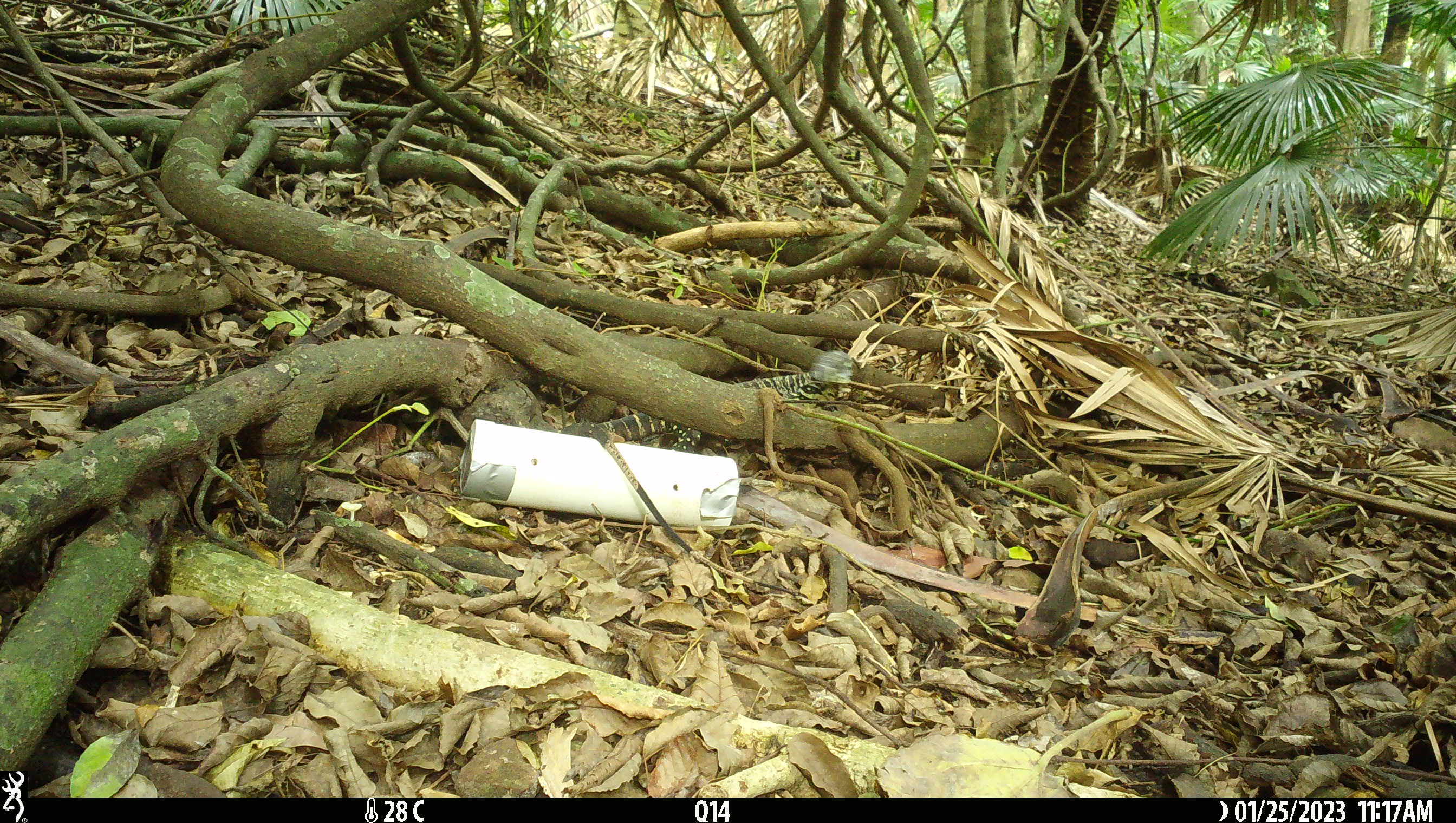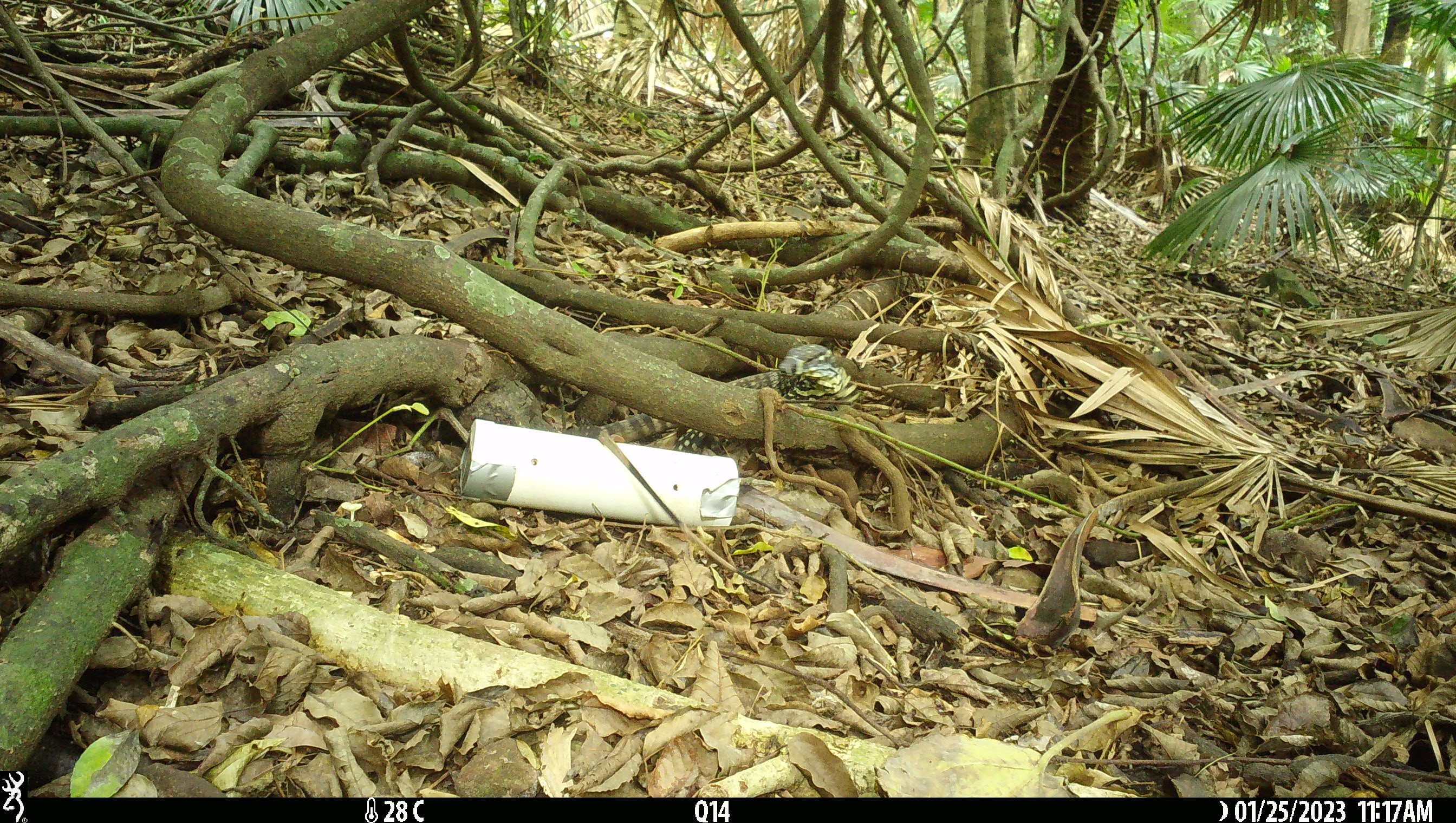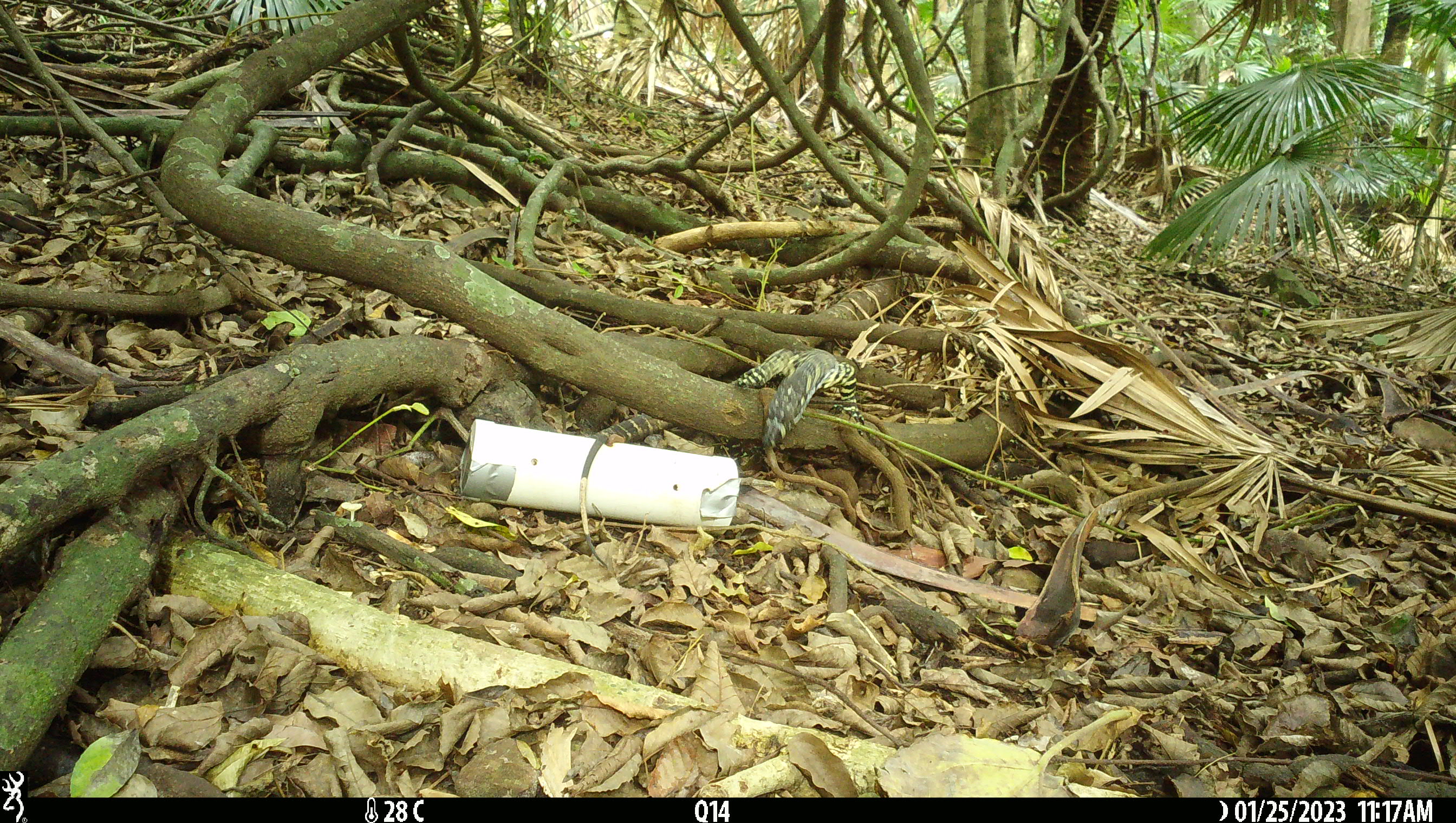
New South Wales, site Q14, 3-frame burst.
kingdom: Animalia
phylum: Chordata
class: Reptilia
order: Squamata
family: Varanidae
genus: Varanus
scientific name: Varanus varius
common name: lace monitor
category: goanna